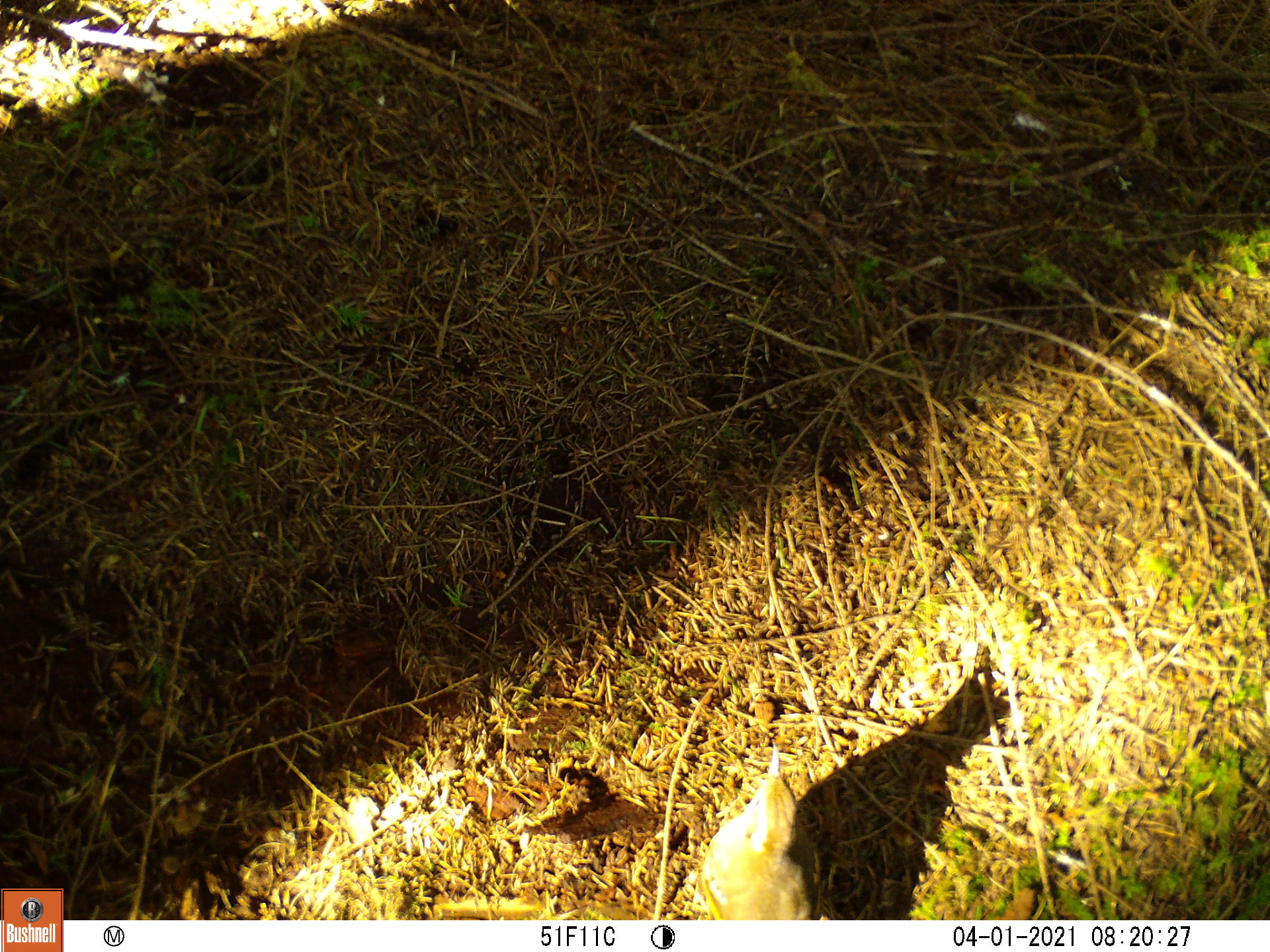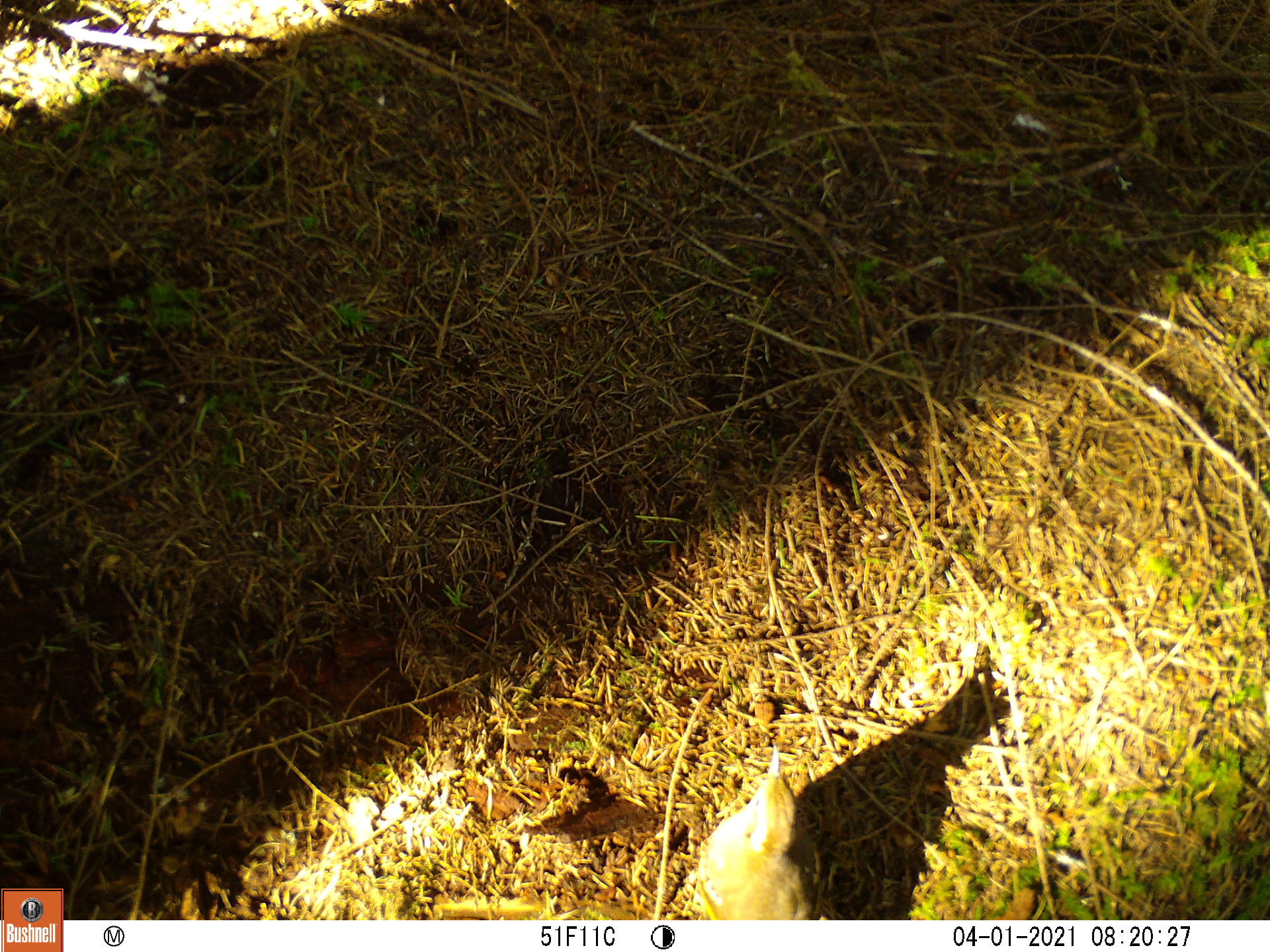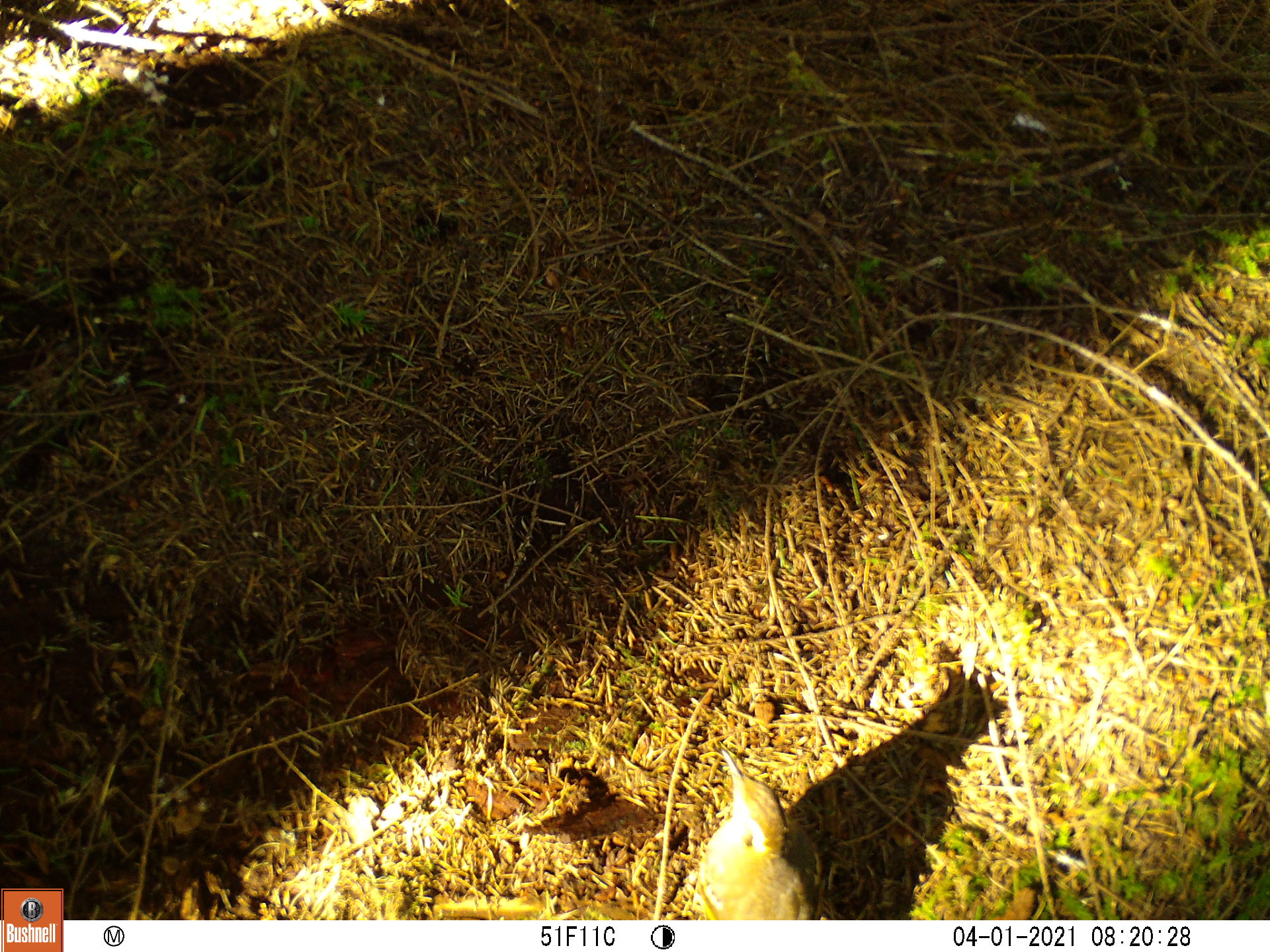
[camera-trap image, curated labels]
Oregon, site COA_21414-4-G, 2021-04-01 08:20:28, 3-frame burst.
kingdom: Animalia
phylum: Chordata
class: Aves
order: Passeriformes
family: Turdidae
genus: Ixoreus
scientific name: Ixoreus naevius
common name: varied thrush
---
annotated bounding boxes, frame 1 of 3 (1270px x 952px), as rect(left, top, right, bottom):
varied thrush: rect(682, 716, 848, 920)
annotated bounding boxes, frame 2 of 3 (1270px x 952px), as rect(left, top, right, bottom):
varied thrush: rect(667, 729, 853, 918)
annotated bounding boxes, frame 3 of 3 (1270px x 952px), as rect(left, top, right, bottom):
varied thrush: rect(661, 733, 866, 918)